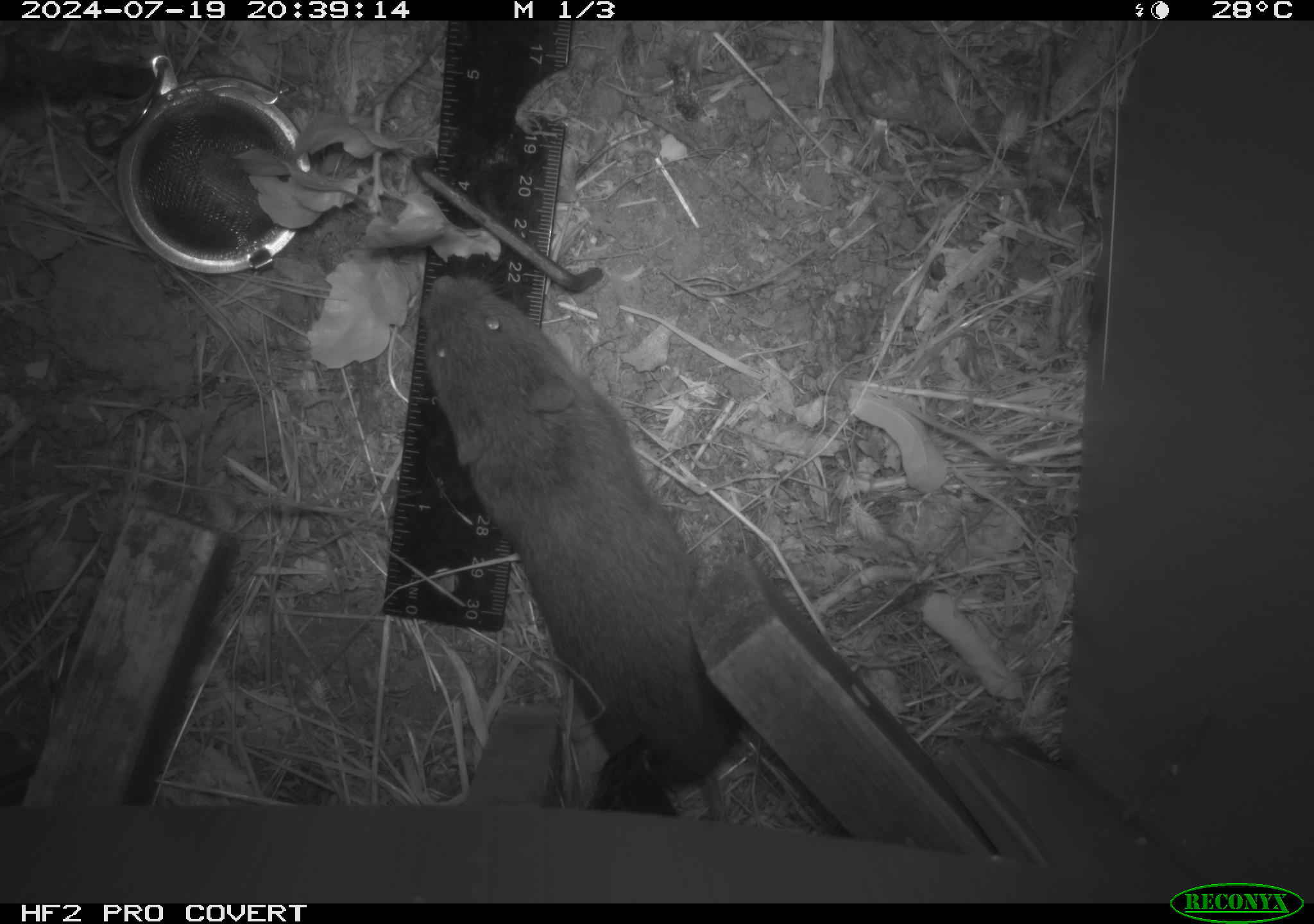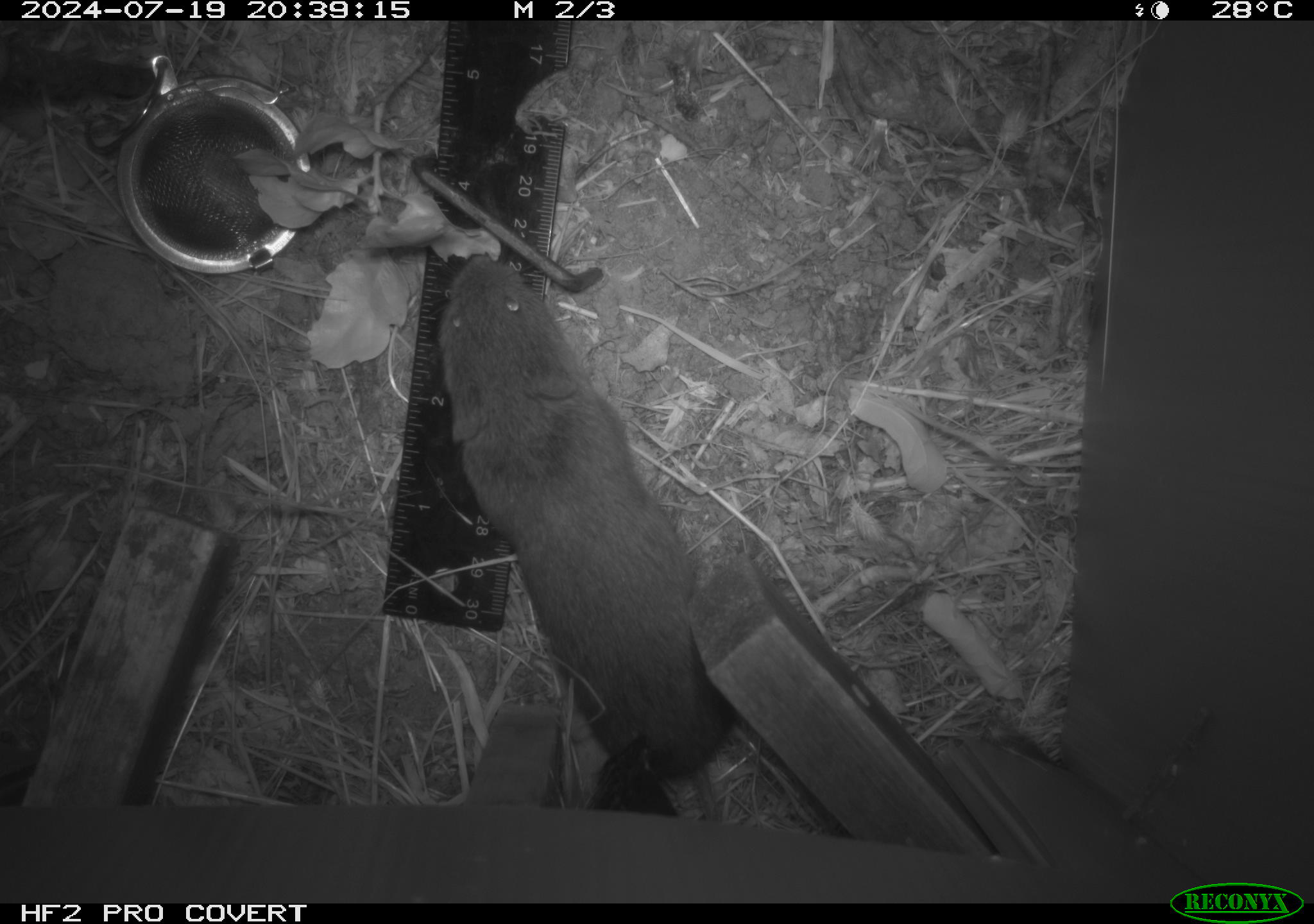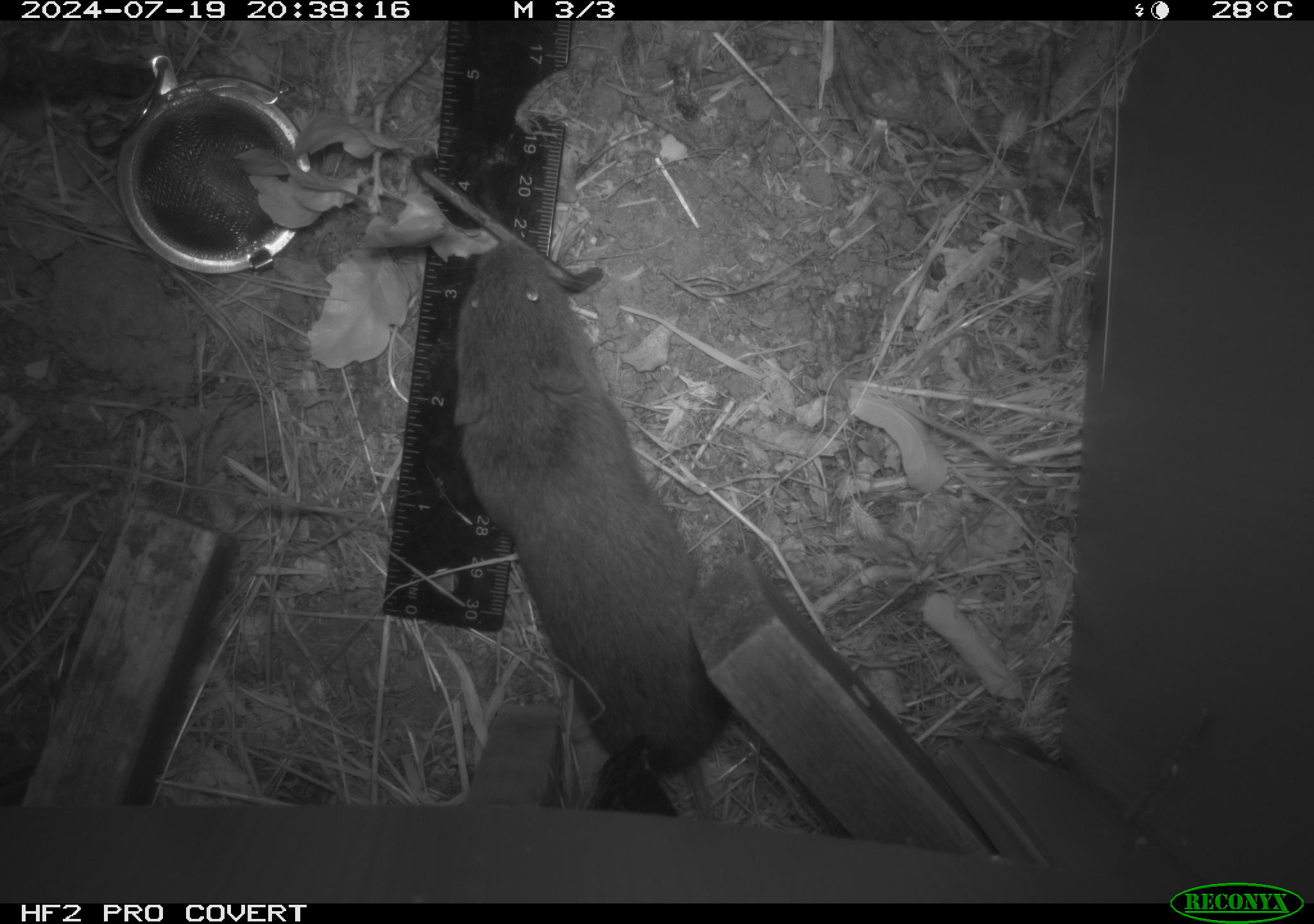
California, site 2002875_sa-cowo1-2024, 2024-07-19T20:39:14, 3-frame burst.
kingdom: Animalia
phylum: Chordata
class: Mammalia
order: Rodentia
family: Cricetidae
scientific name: Arvicolinae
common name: voles, lemmings, and muskrats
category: arvicolinae subfamily